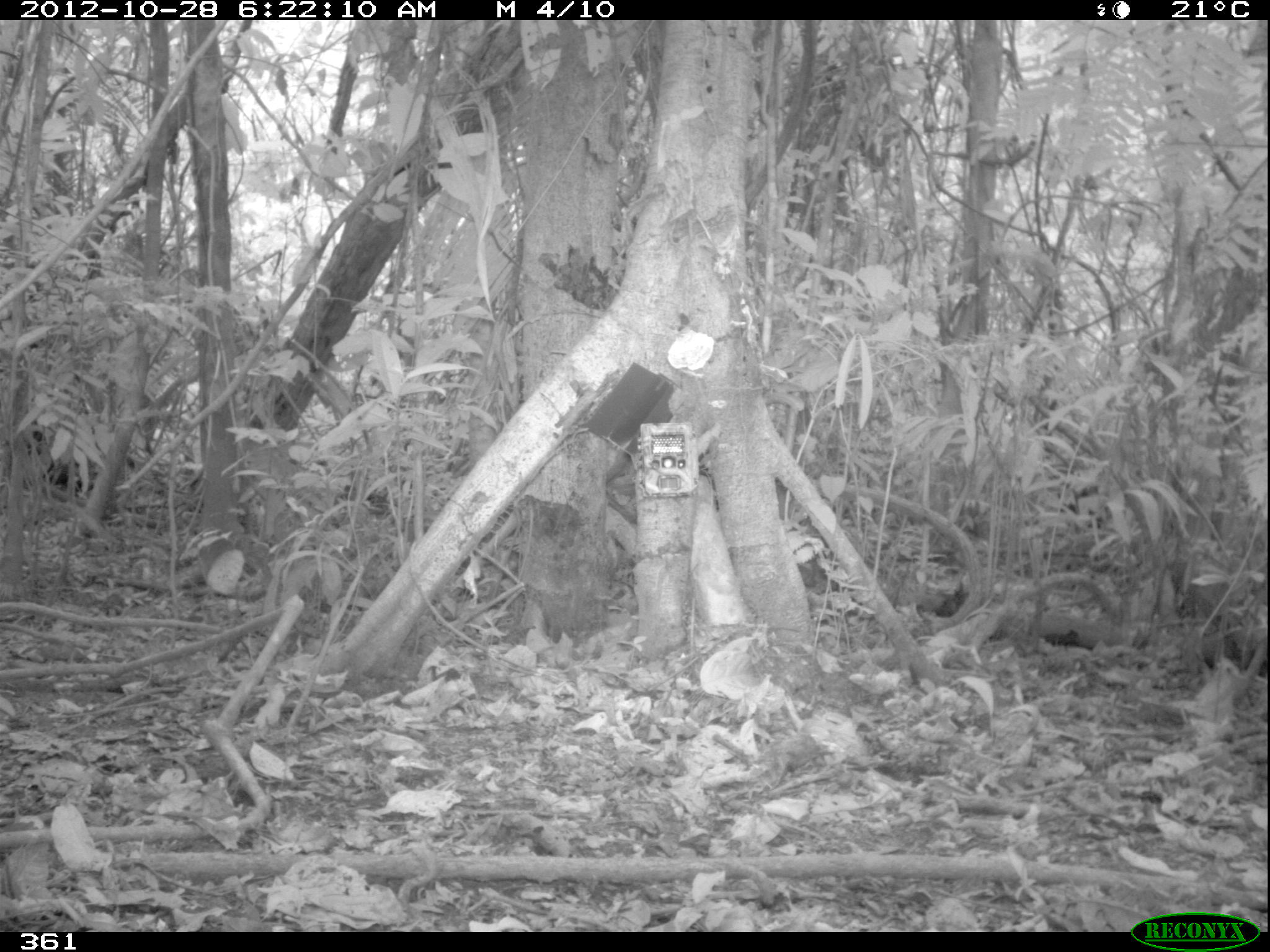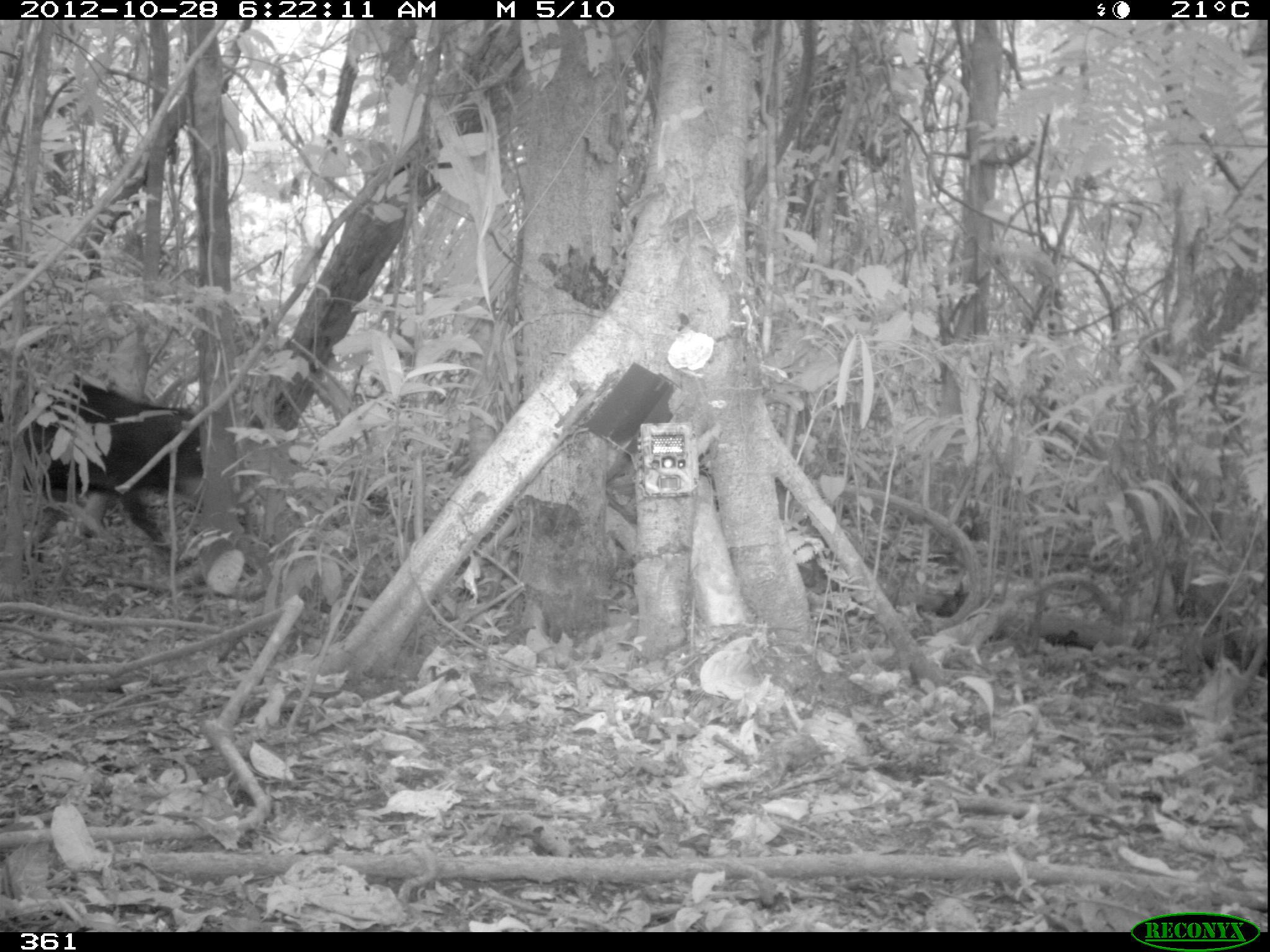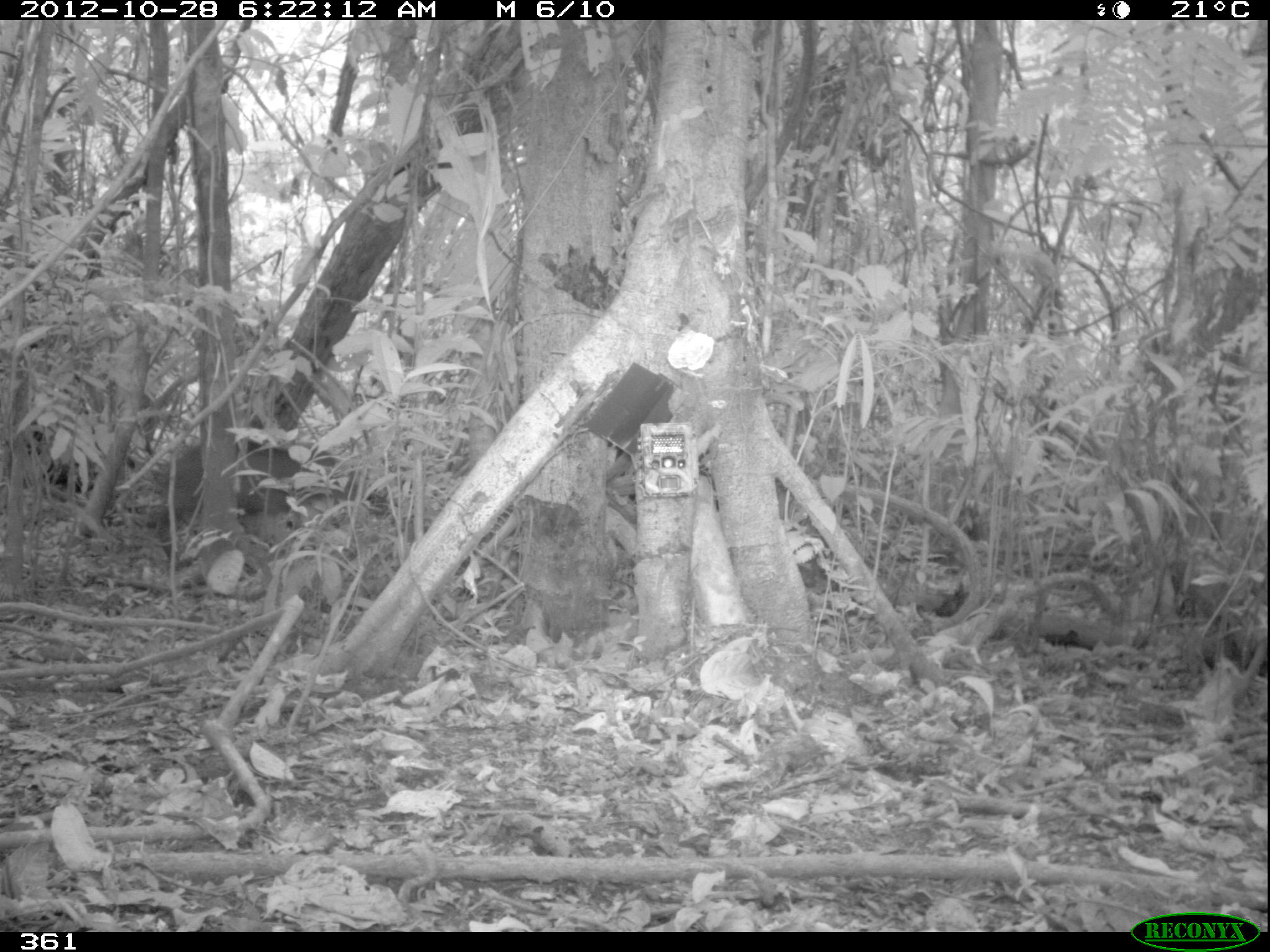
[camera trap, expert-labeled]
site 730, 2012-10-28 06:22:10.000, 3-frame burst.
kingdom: Animalia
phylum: Chordata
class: Mammalia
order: Artiodactyla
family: Tayassuidae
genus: Tayassu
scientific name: Tayassu pecari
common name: white-lipped peccary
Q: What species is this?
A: Tayassu pecari (white-lipped peccary).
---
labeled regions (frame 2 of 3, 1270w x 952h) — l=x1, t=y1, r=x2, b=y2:
tayassu pecari: l=0, t=379, r=203, b=571